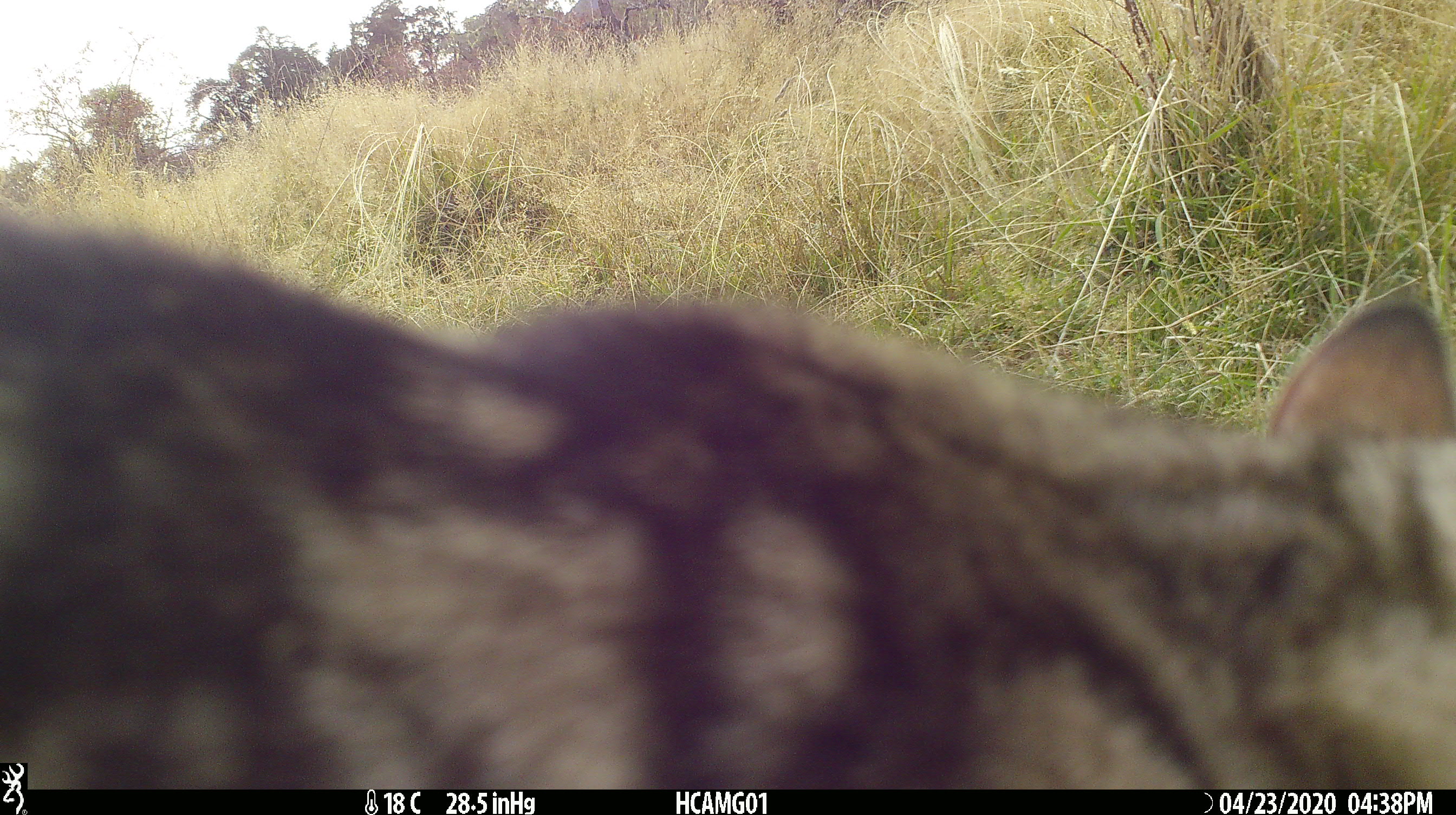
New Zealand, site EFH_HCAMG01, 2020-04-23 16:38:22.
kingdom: Animalia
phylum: Chordata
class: Mammalia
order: Carnivora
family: Felidae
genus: Felis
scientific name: Felis catus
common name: domestic cat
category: cat